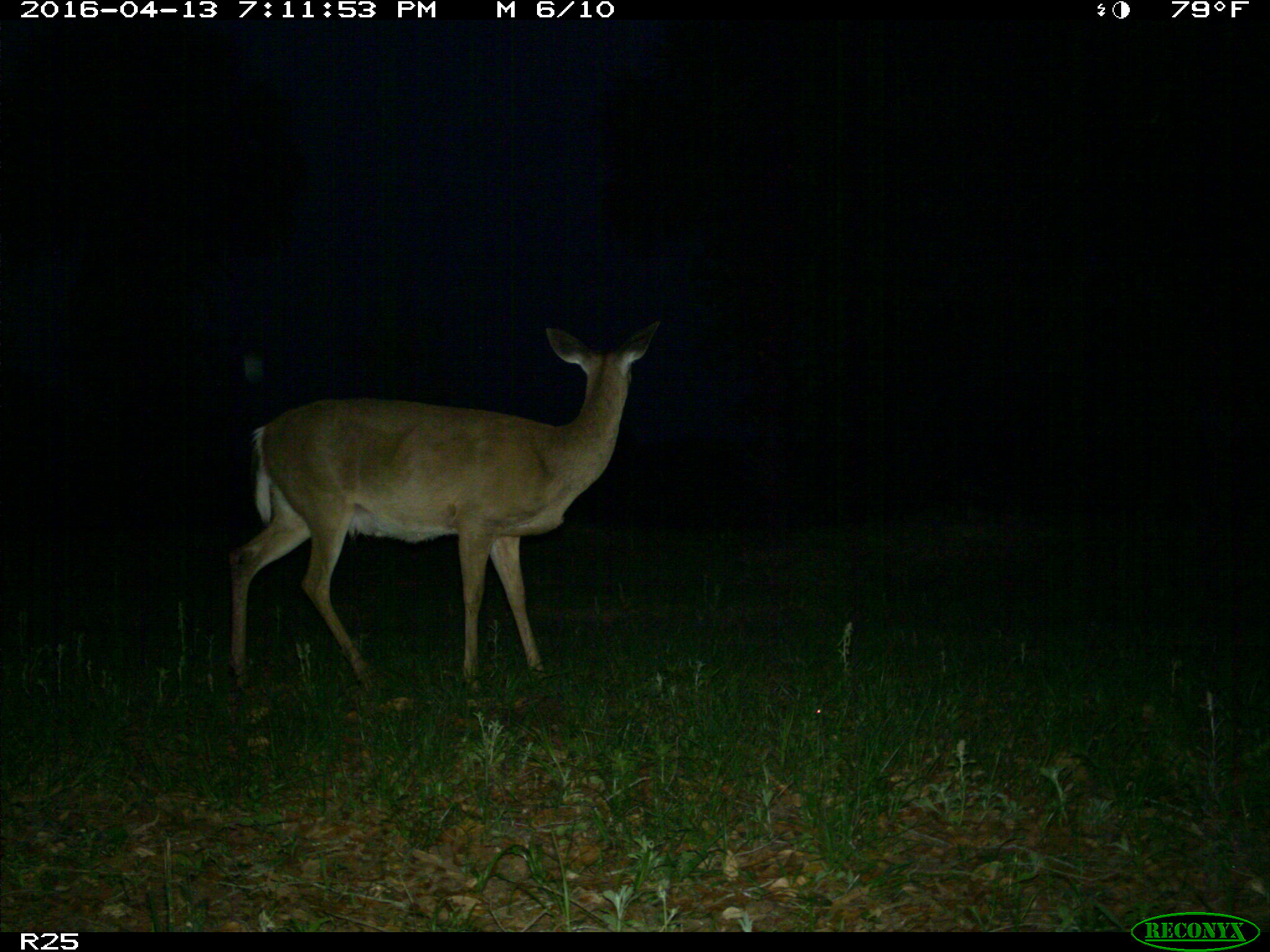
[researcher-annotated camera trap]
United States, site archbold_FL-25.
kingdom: Animalia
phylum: Chordata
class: Mammalia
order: Artiodactyla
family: Cervidae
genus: Odocoileus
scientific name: Odocoileus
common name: deer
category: unidentified deer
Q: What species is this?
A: Unidentified deer (deer) (Odocoileus).